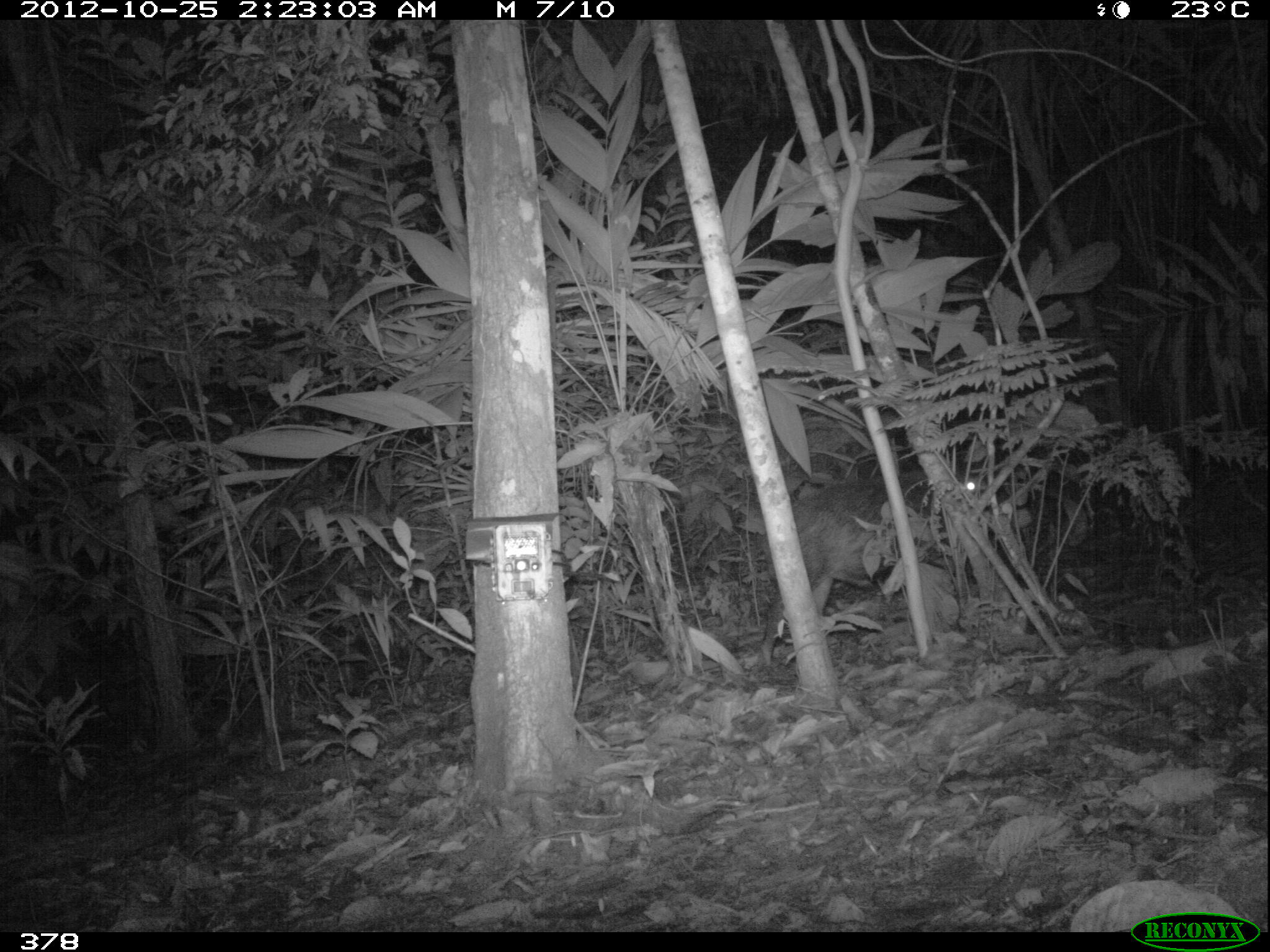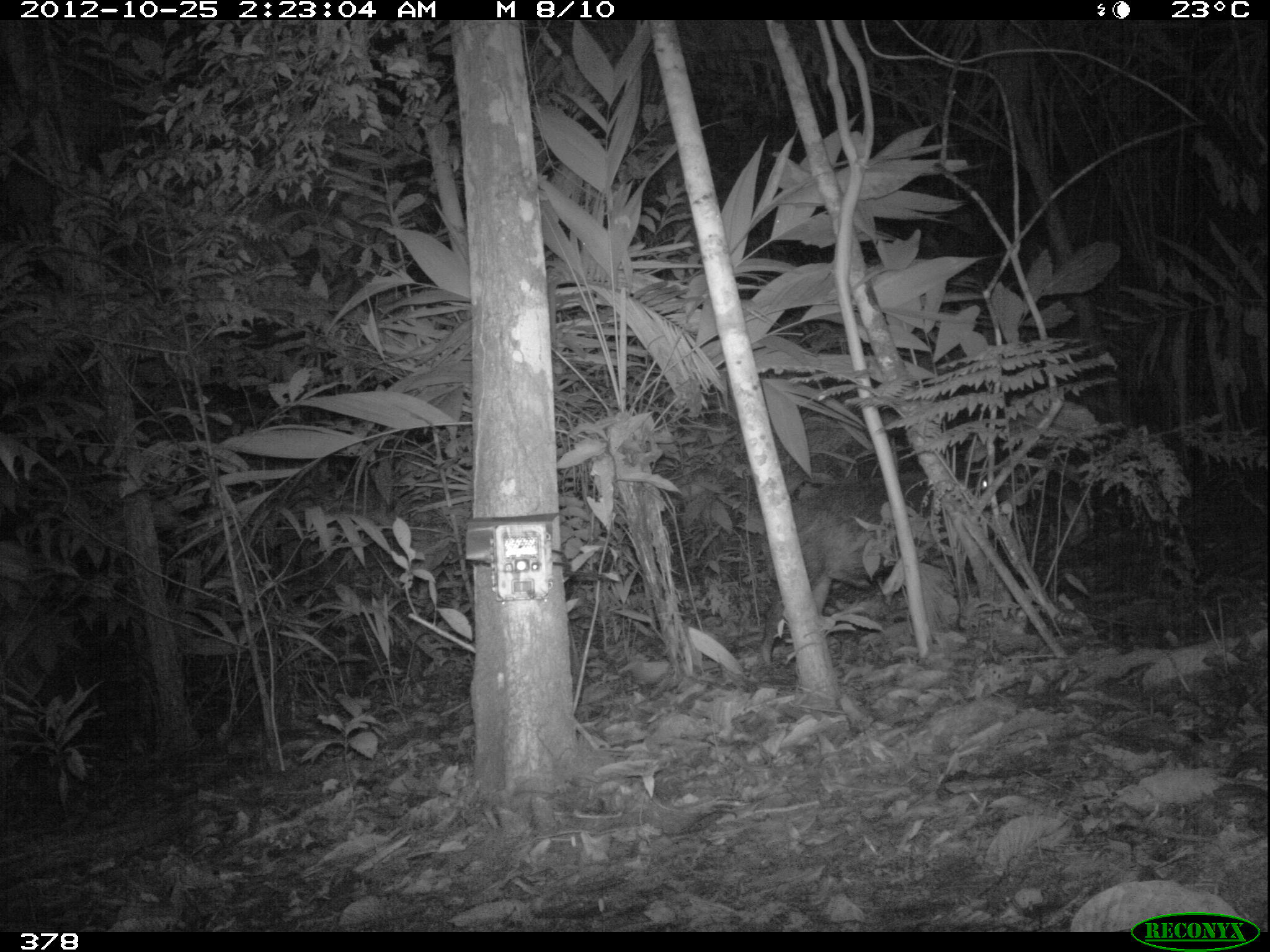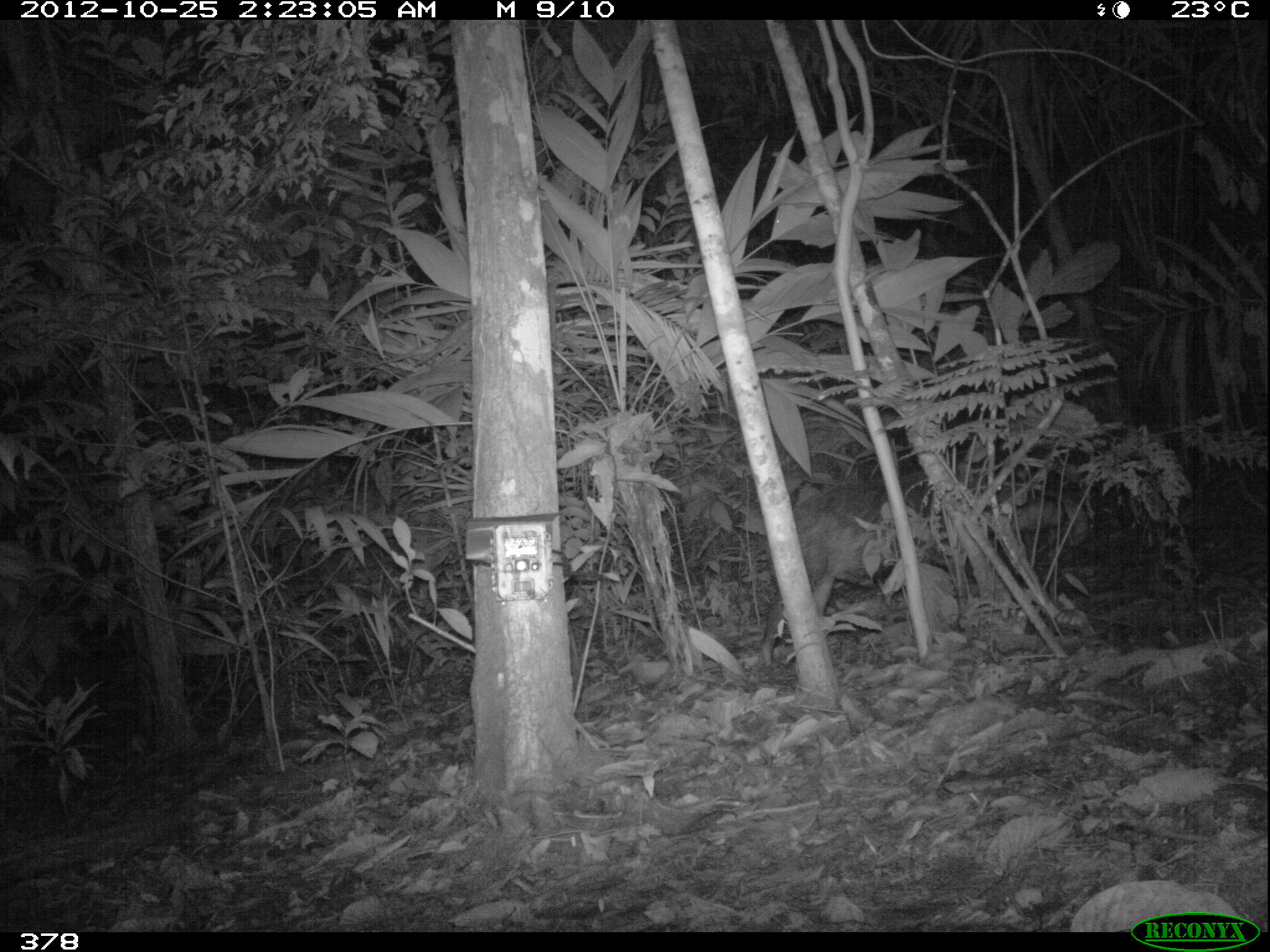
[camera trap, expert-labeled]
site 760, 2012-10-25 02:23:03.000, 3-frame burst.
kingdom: Animalia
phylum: Chordata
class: Mammalia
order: Artiodactyla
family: Tayassuidae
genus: Tayassu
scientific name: Tayassu pecari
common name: white-lipped peccary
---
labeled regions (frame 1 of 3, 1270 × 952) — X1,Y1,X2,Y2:
tayassu pecari: 763,472,995,667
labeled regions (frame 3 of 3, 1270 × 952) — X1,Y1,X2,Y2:
tayassu pecari: 757,481,1065,669